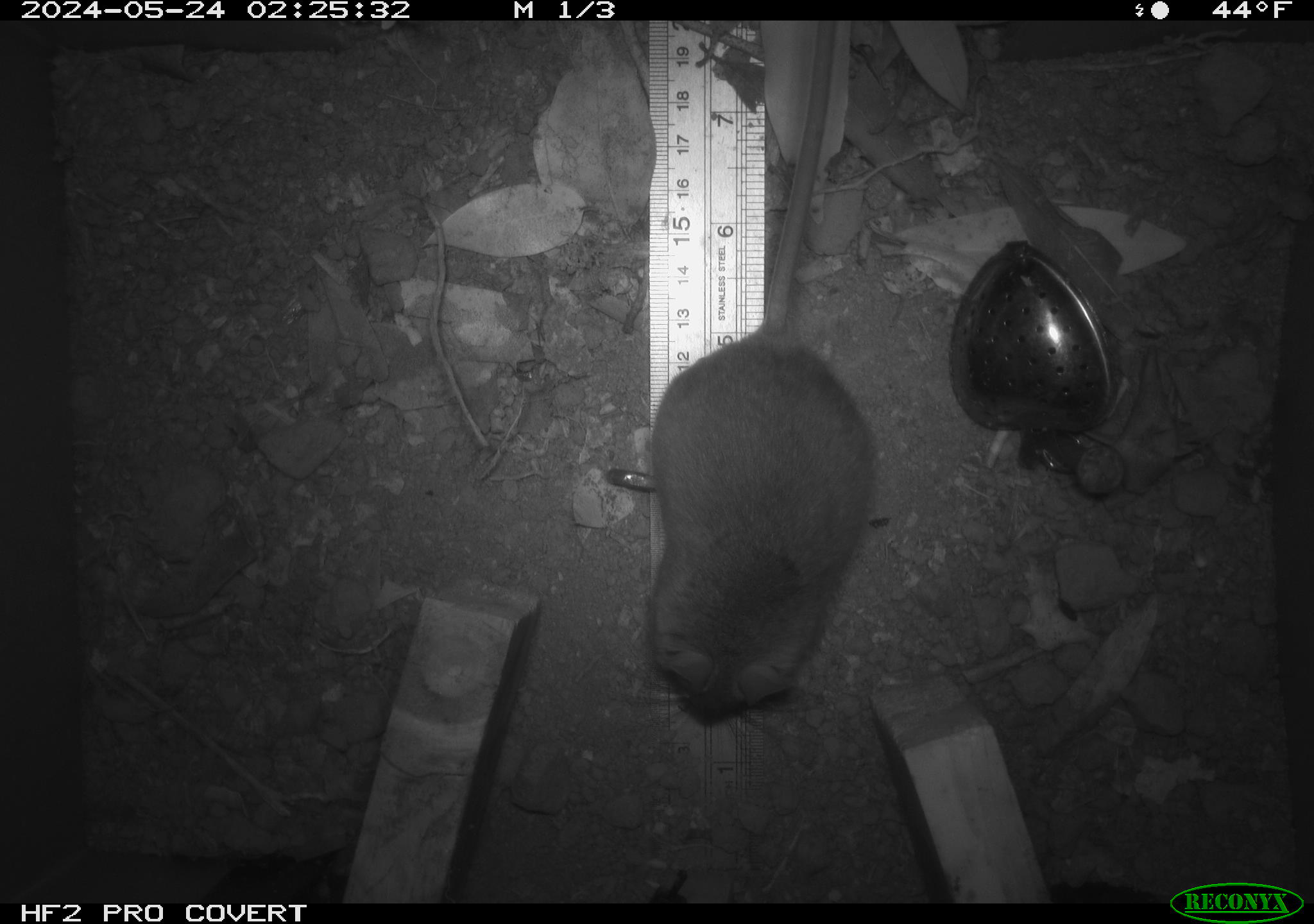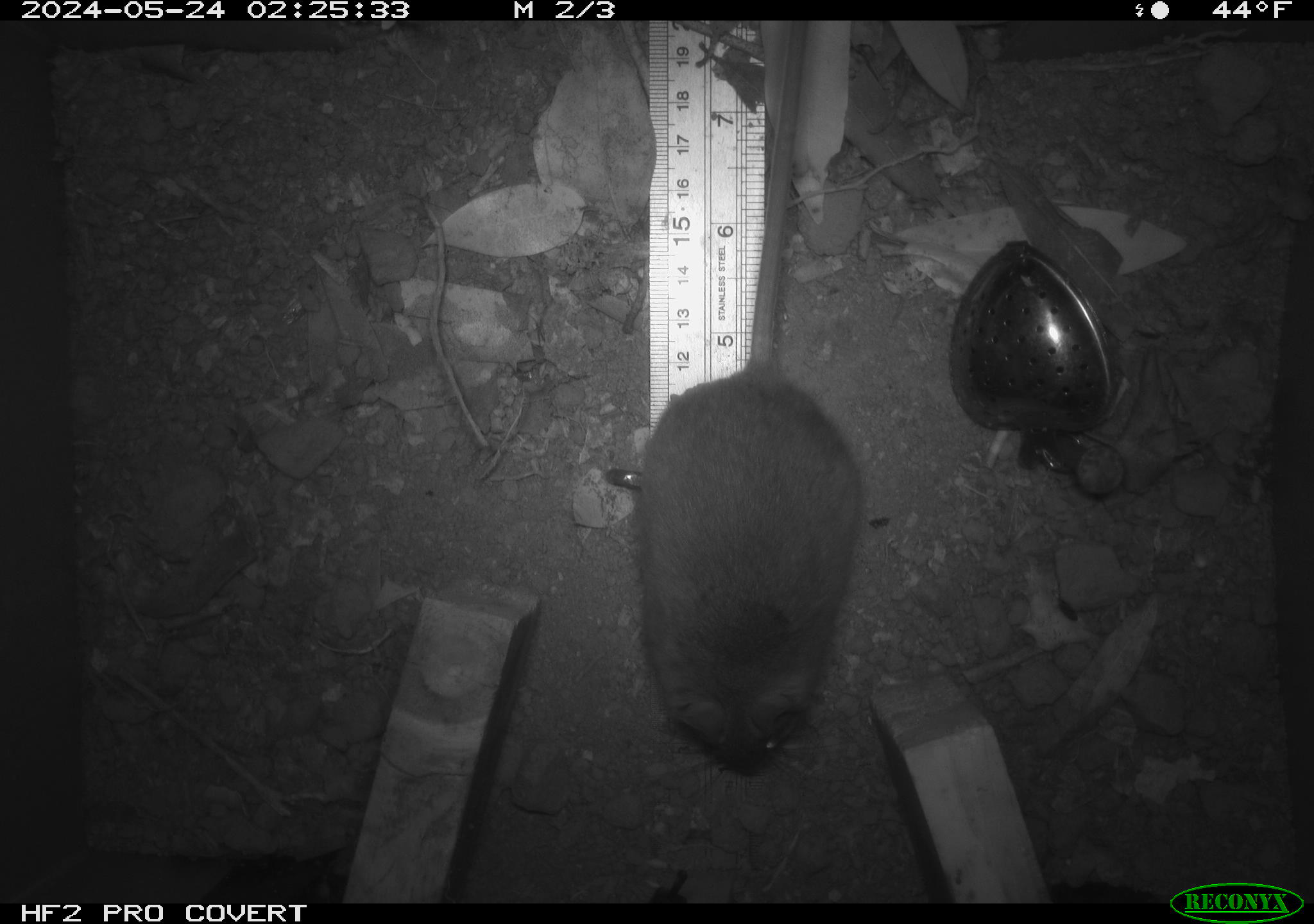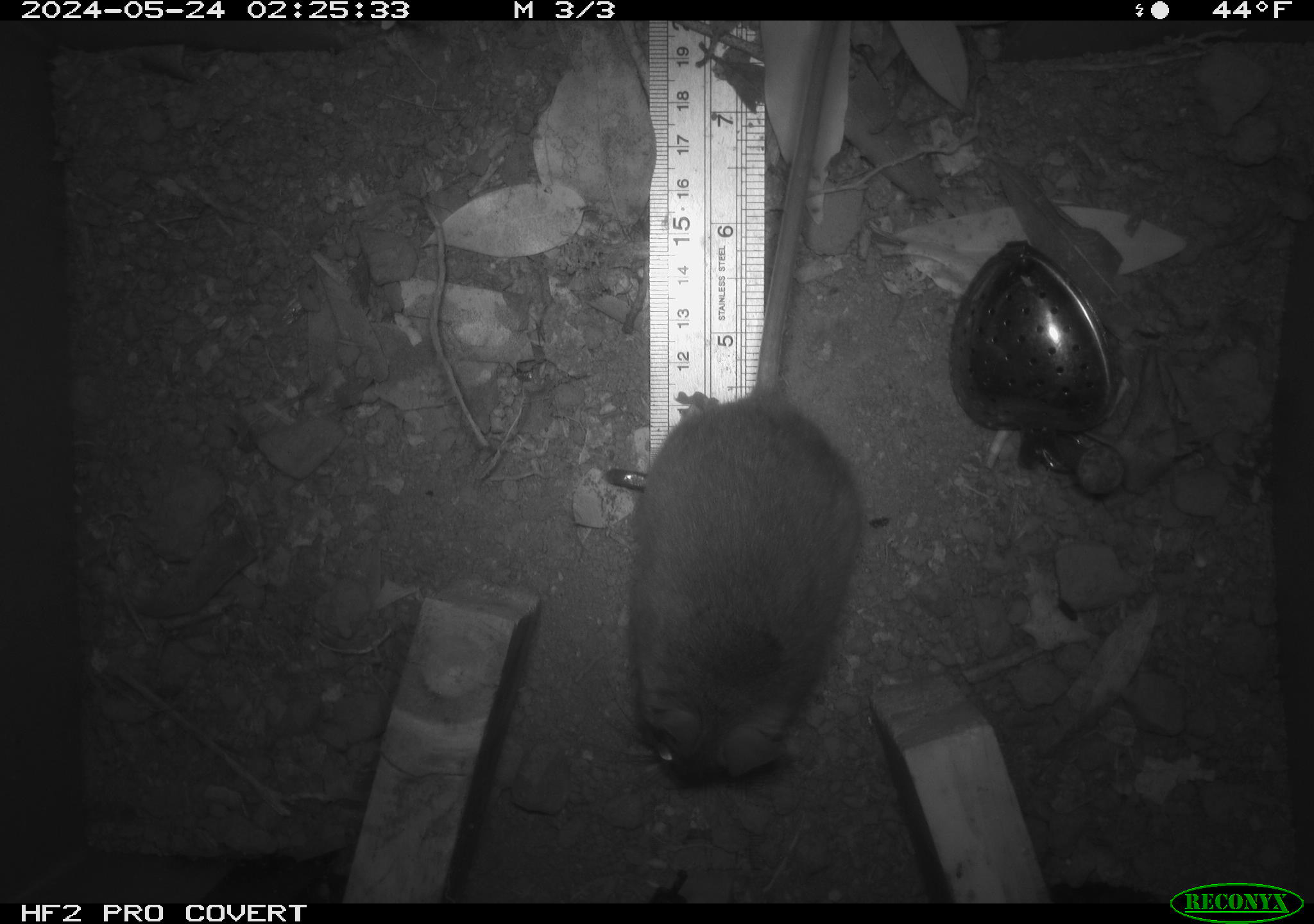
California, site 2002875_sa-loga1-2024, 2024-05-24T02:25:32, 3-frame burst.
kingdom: Animalia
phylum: Chordata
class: Mammalia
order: Rodentia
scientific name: Rodentia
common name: rodent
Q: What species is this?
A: Rodent (Rodentia).